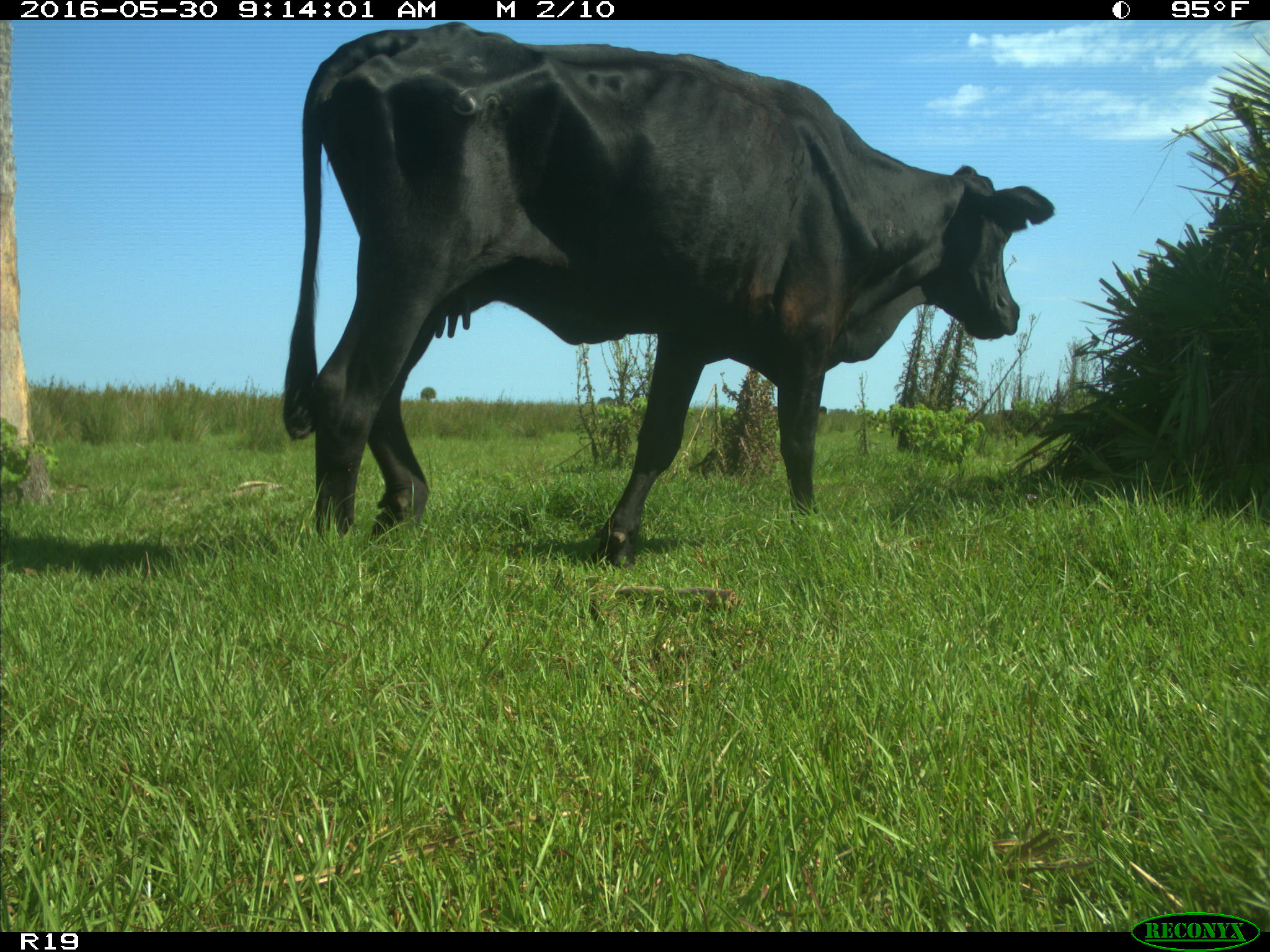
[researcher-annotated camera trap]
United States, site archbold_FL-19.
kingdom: Animalia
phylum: Chordata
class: Mammalia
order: Artiodactyla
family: Bovidae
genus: Bos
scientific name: Bos taurus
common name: domestic cow